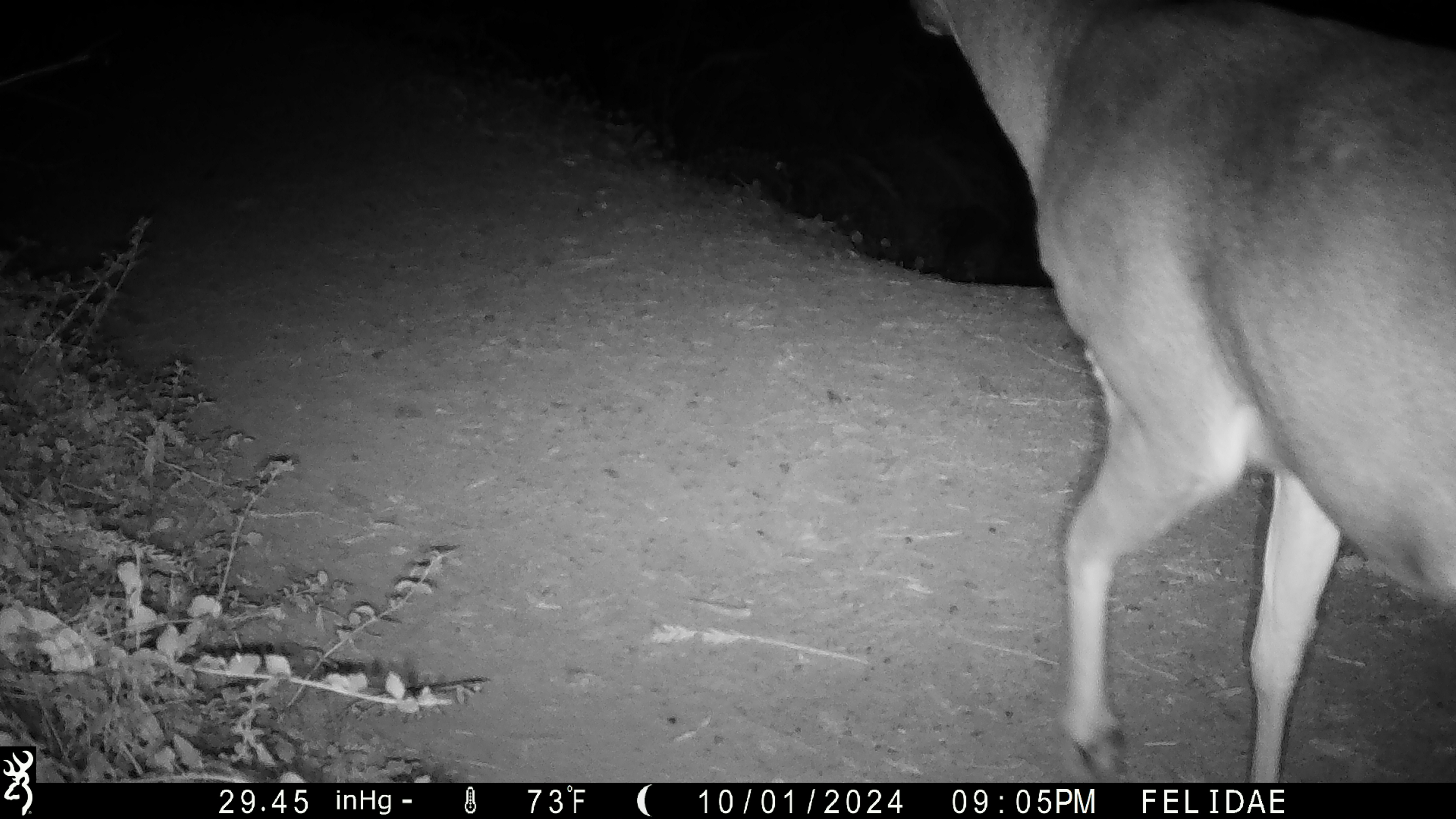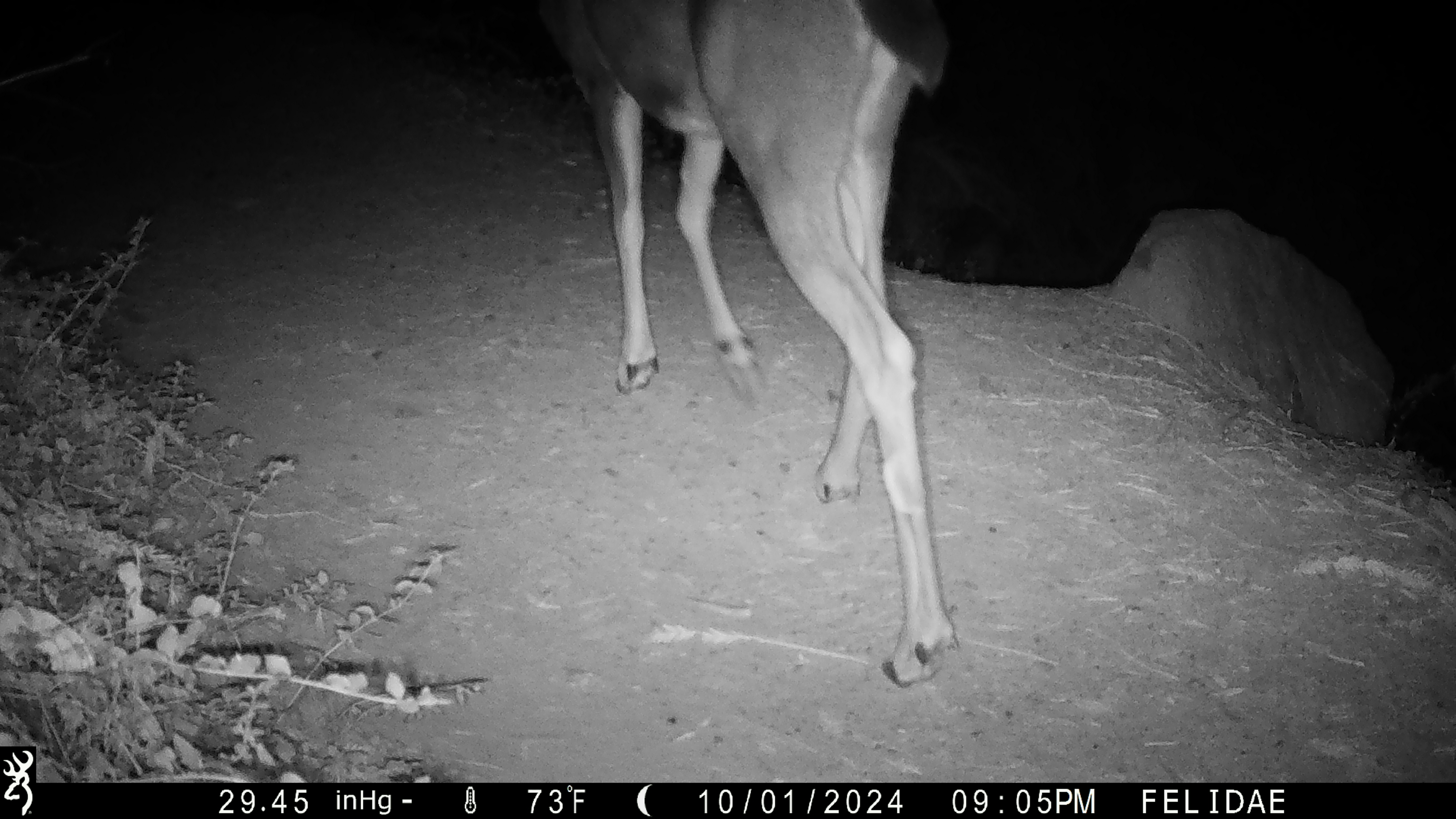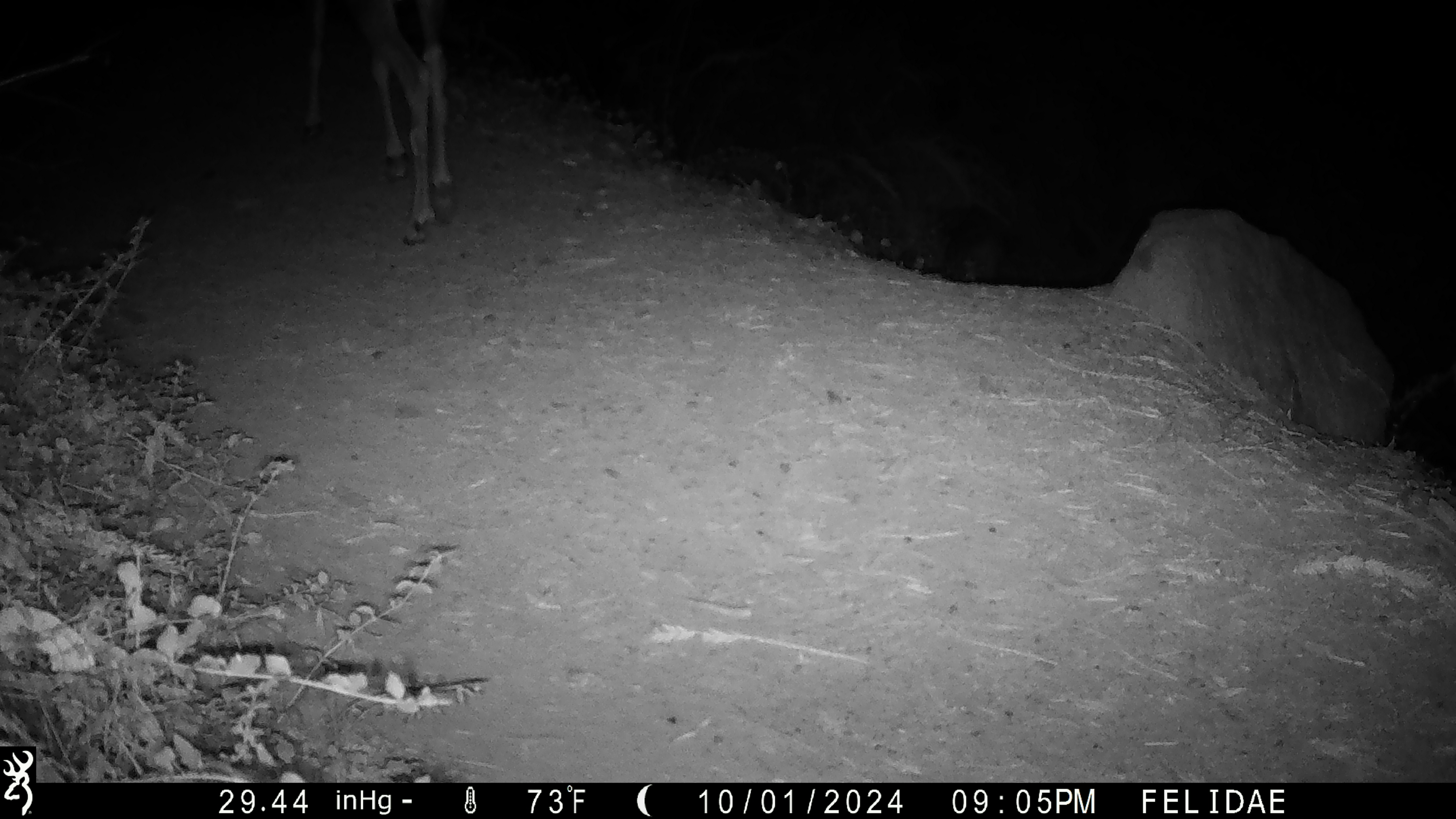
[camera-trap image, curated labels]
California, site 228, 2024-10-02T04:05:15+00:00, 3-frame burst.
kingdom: Animalia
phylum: Chordata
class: Mammalia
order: Artiodactyla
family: Cervidae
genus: Odocoileus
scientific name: Odocoileus hemionus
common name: mule deer